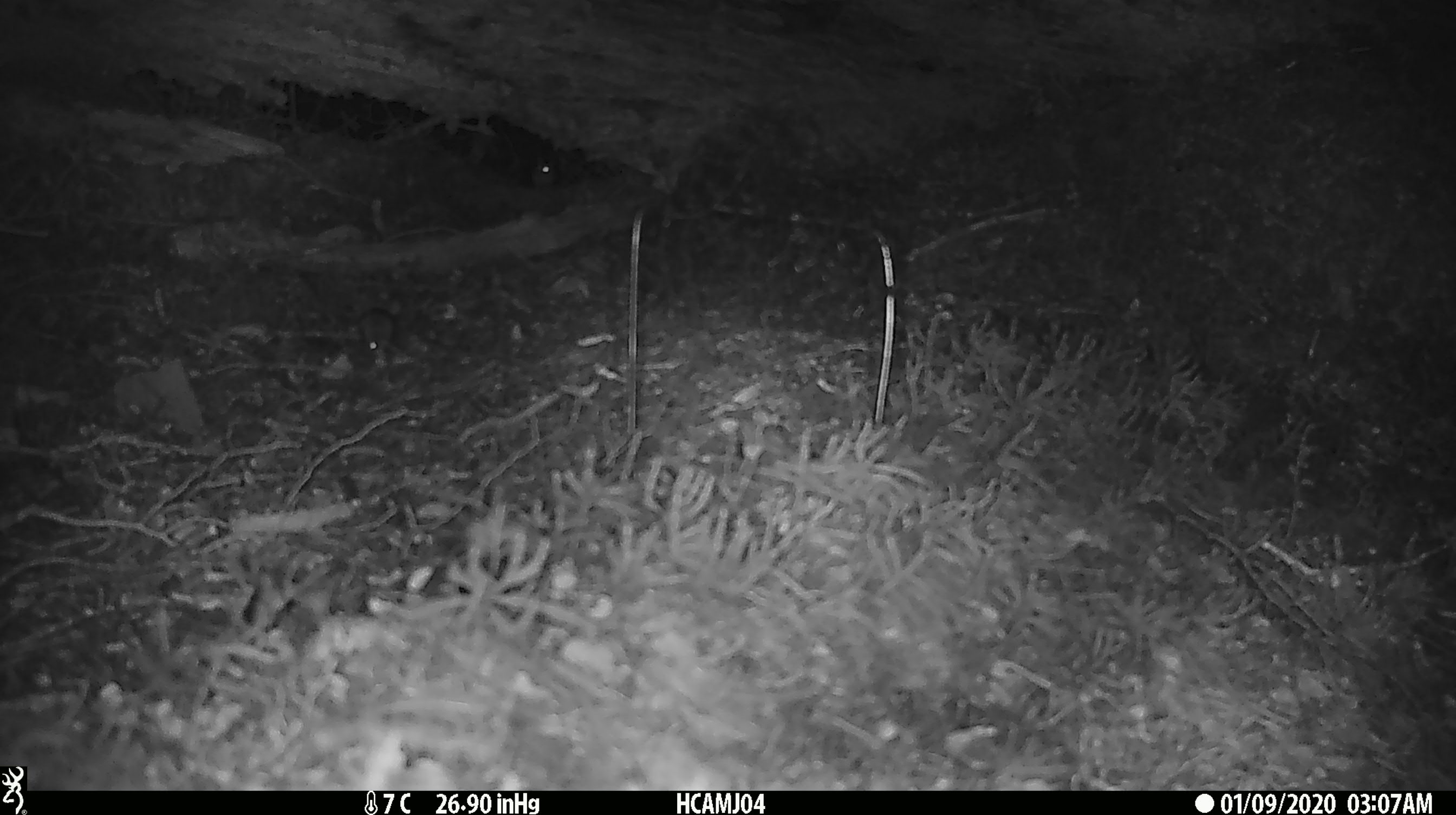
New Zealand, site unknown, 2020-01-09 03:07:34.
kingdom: Animalia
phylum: Chordata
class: Mammalia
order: Rodentia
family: Muridae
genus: Mus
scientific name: Mus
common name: mouse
Mouse (Mus).